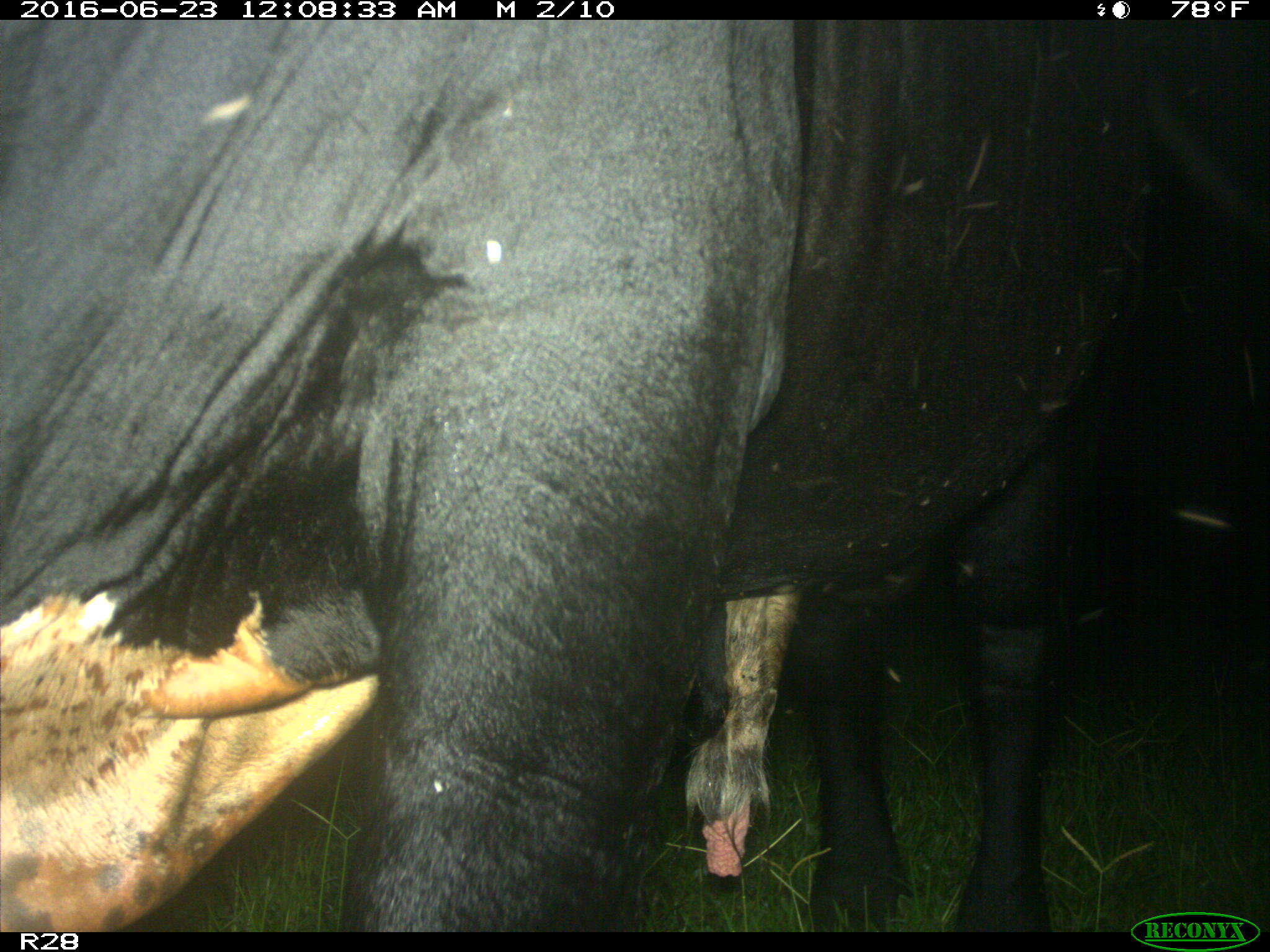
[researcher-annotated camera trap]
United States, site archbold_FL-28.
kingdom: Animalia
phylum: Chordata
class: Mammalia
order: Artiodactyla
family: Bovidae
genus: Bos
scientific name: Bos taurus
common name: domestic cow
Bos taurus (domestic cow).